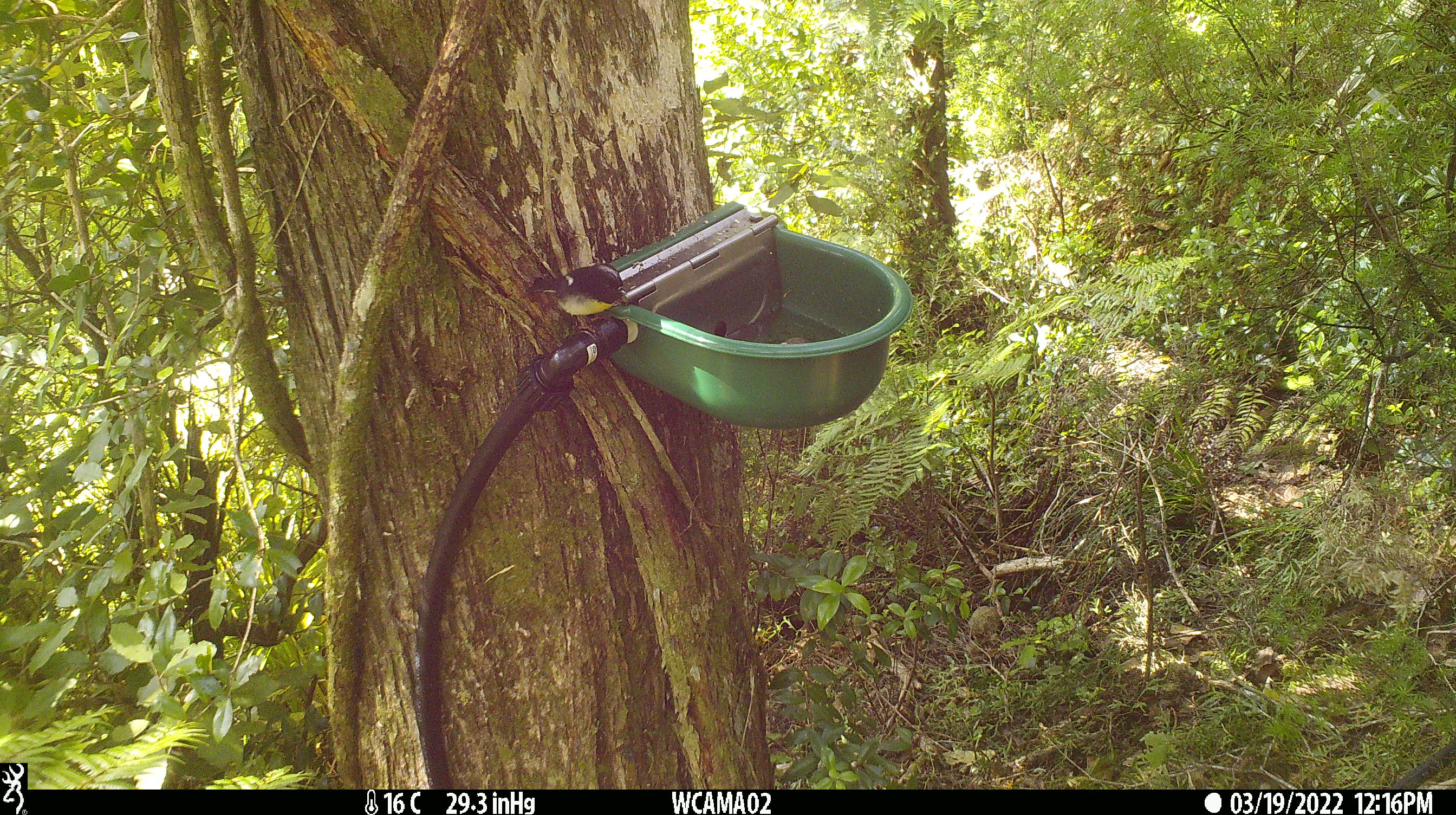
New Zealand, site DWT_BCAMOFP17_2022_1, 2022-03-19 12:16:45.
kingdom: Animalia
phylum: Chordata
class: Aves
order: Passeriformes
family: Petroicidae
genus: Petroica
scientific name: Petroica macrocephala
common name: tomtit